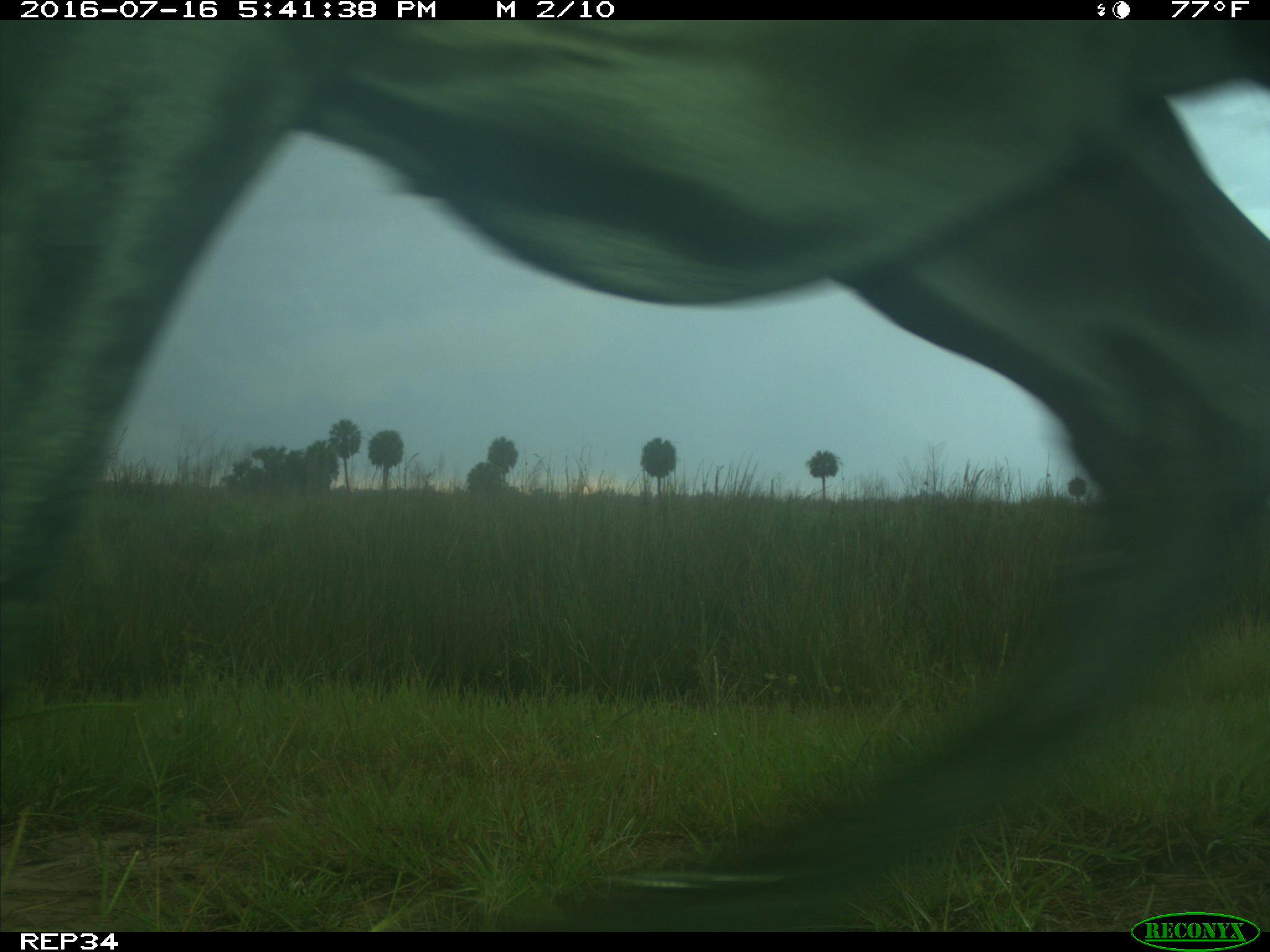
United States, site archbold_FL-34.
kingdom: Animalia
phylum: Chordata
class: Mammalia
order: Artiodactyla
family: Bovidae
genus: Bos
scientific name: Bos taurus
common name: domestic cow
Bos taurus (domestic cow).